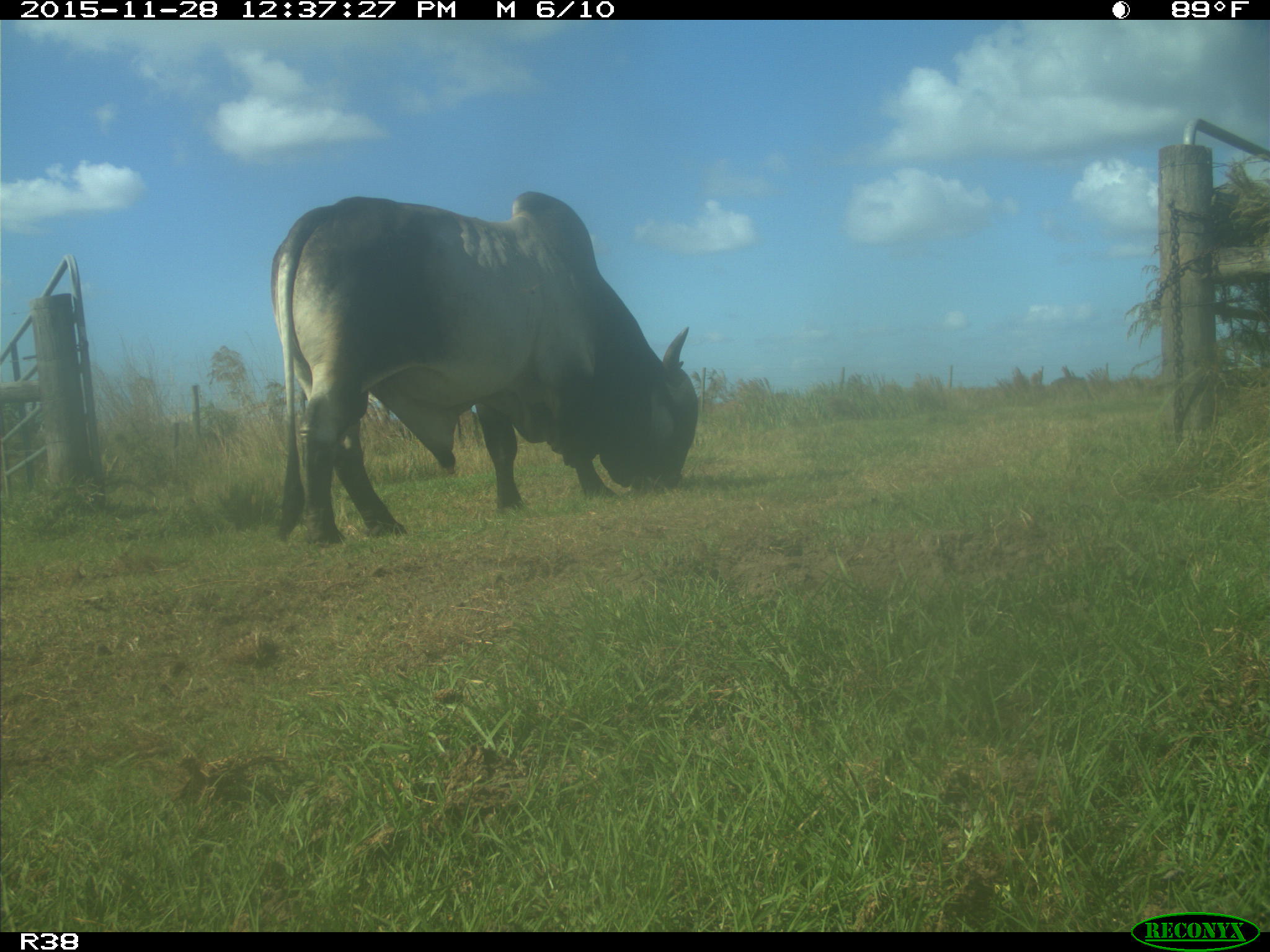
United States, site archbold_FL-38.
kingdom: Animalia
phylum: Chordata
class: Mammalia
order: Artiodactyla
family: Bovidae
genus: Bos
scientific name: Bos taurus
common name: domestic cow